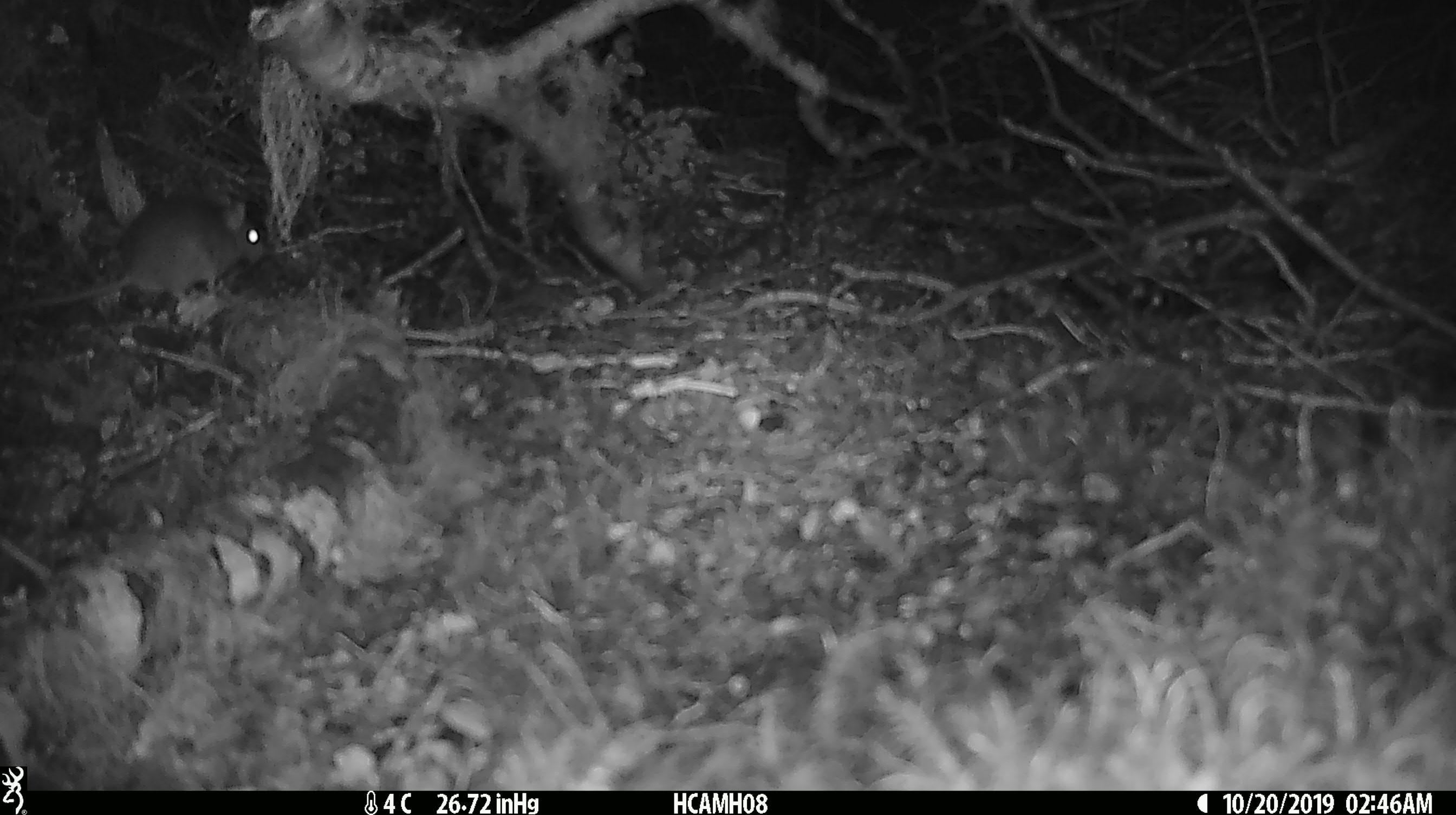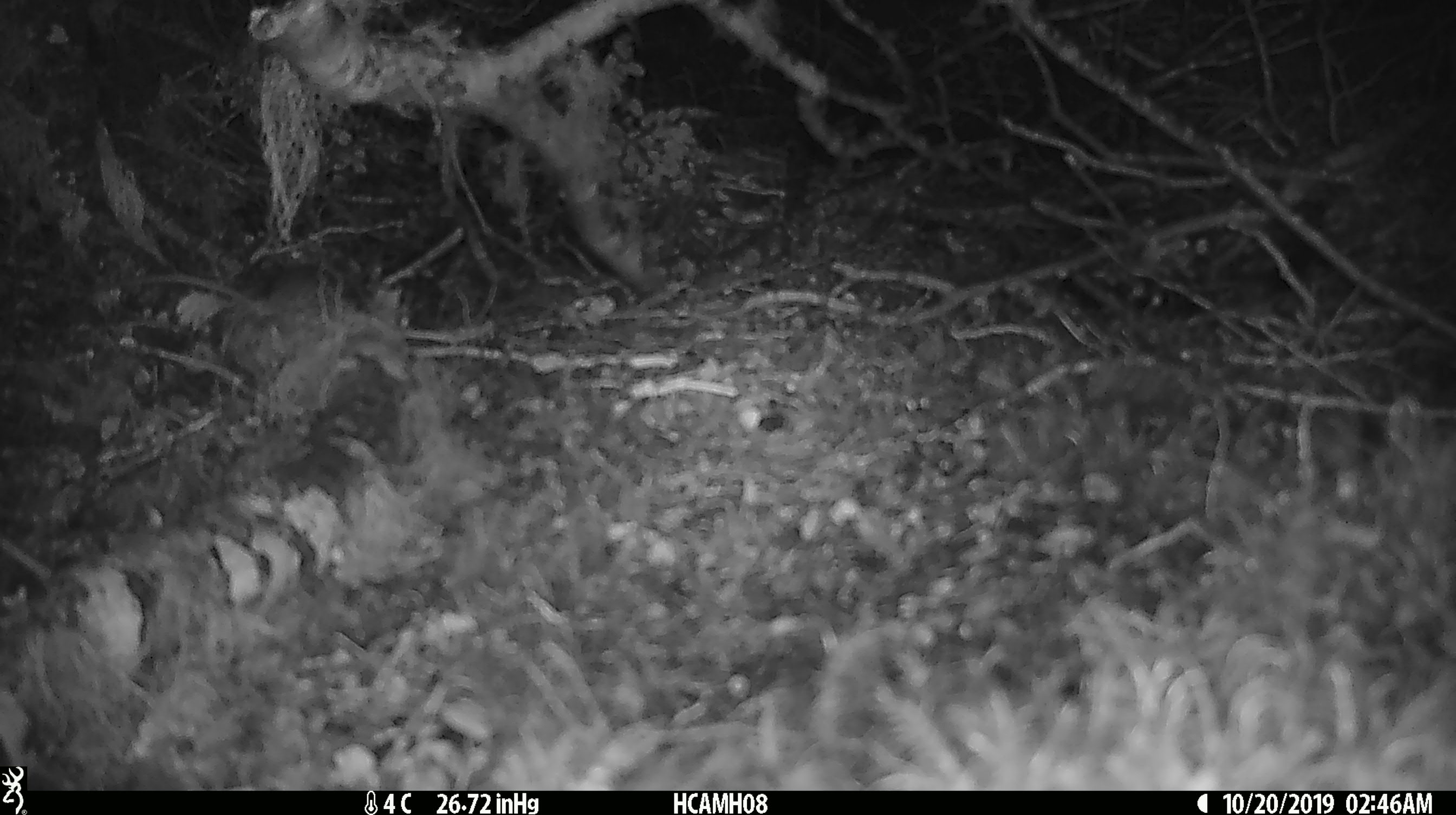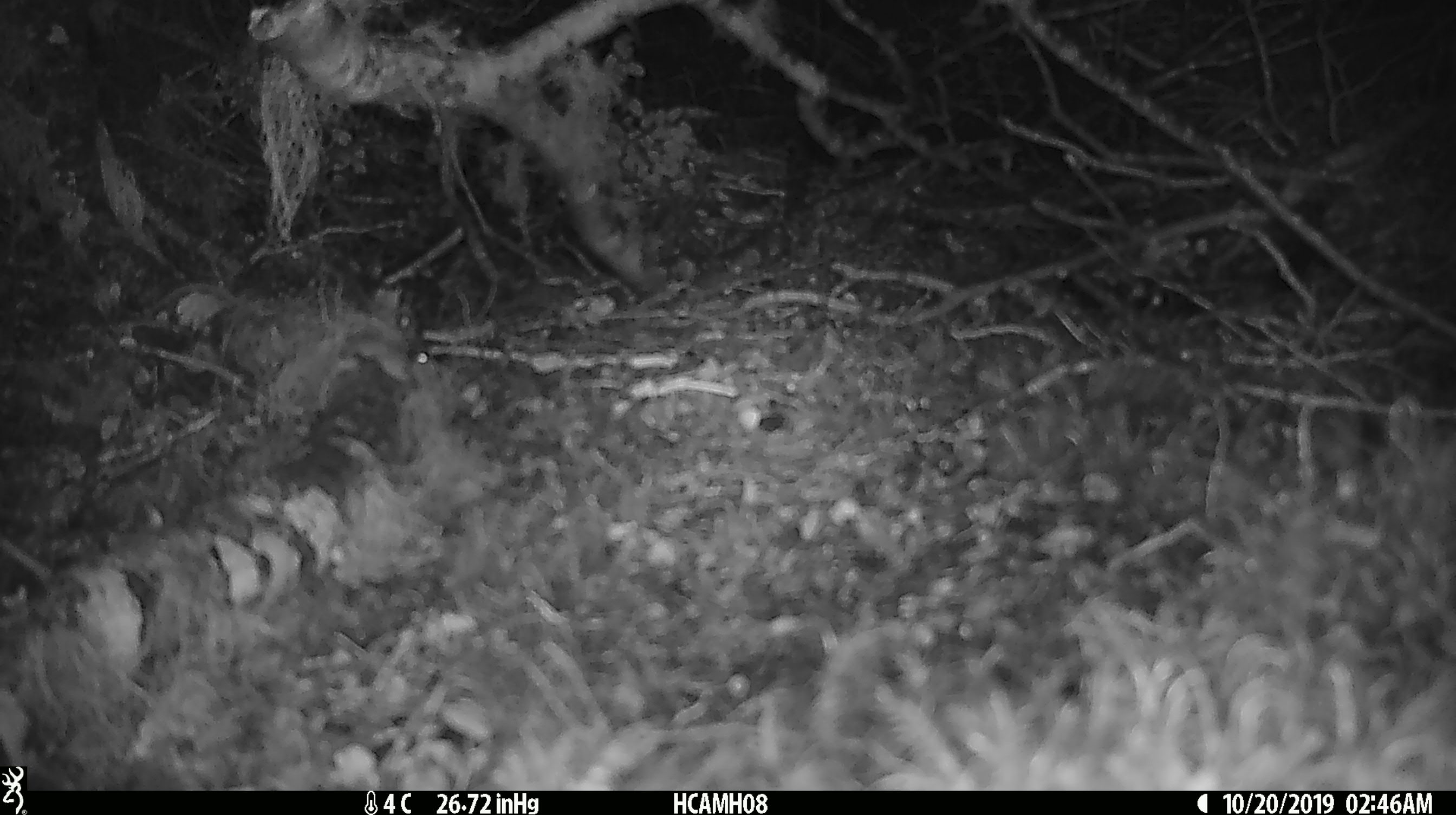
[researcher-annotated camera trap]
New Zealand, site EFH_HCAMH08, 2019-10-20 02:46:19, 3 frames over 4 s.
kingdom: Animalia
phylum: Chordata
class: Mammalia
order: Rodentia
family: Muridae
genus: Mus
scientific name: Mus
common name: mouse